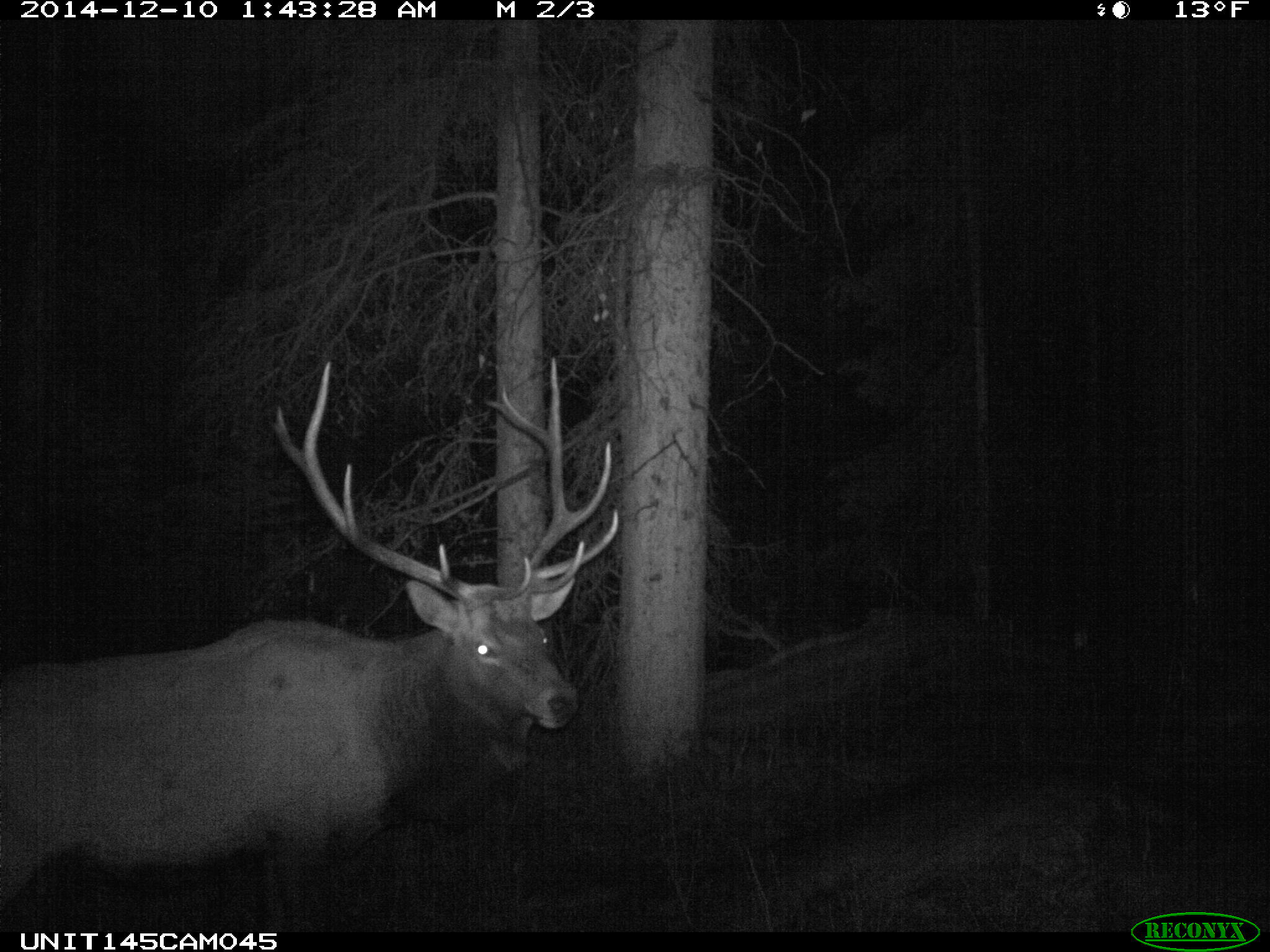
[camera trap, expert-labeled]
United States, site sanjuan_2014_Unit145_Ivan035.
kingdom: Animalia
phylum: Chordata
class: Mammalia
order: Artiodactyla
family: Cervidae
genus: Cervus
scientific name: Cervus elaphus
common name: red deer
Cervus elaphus (red deer).